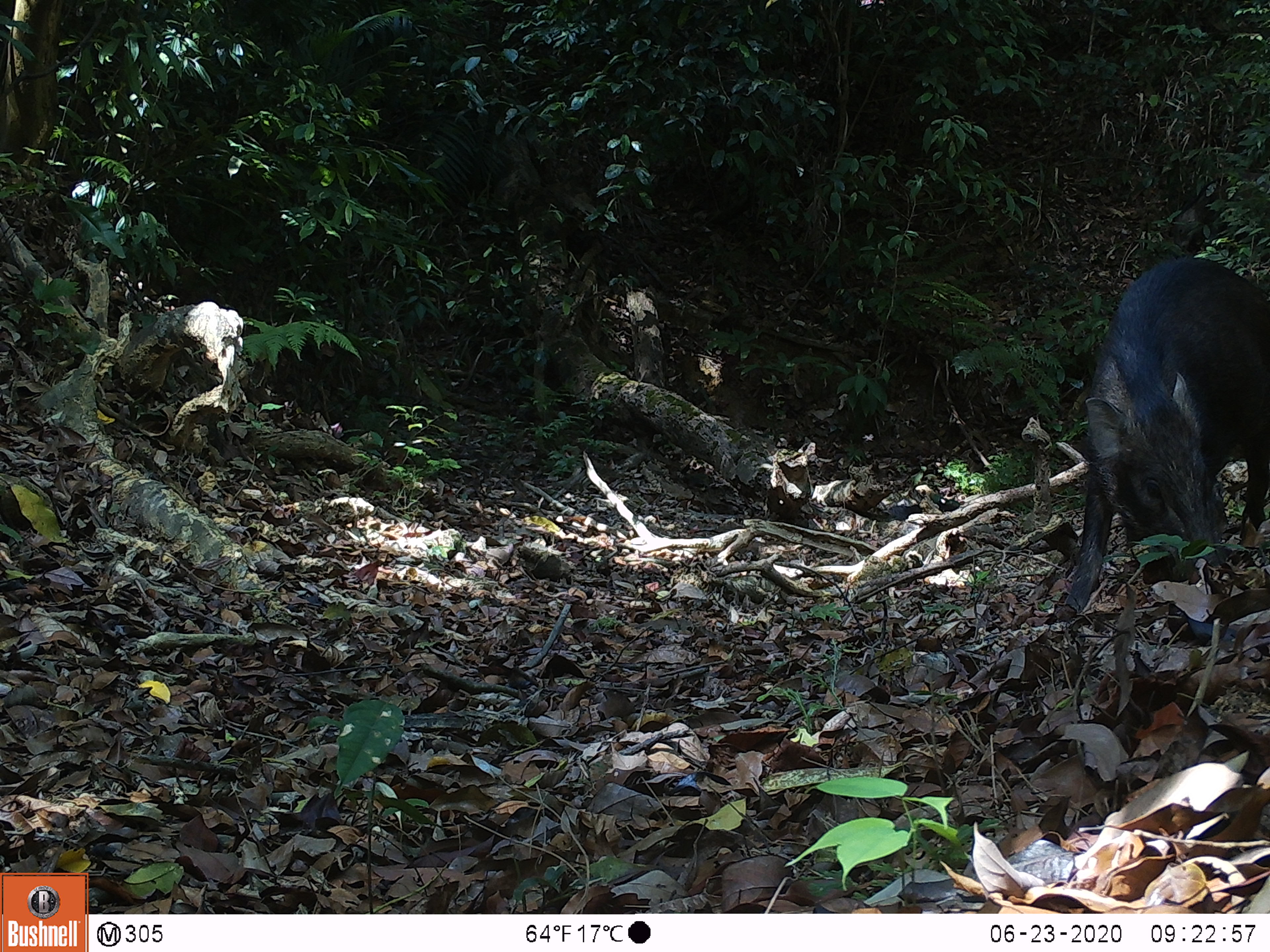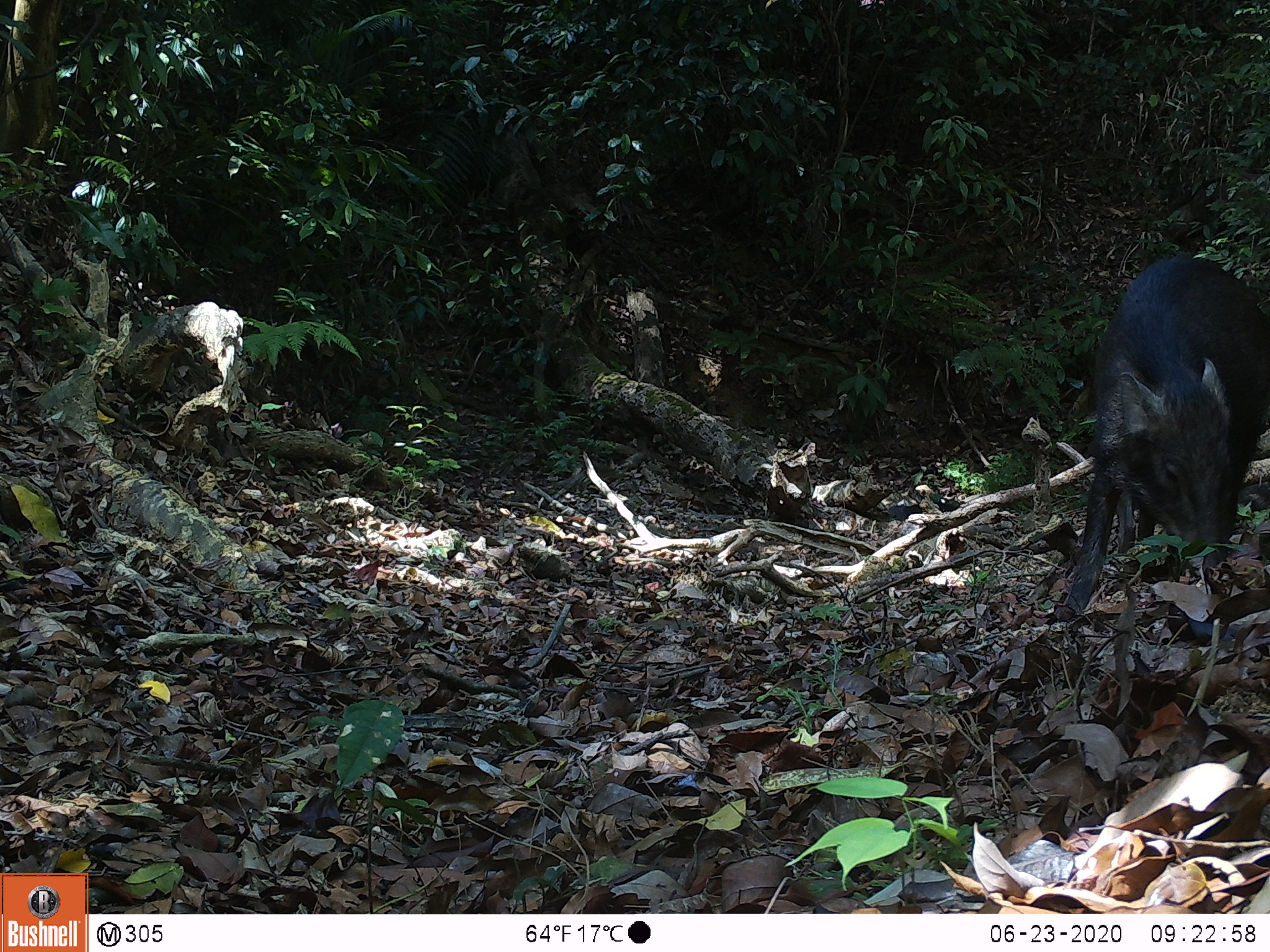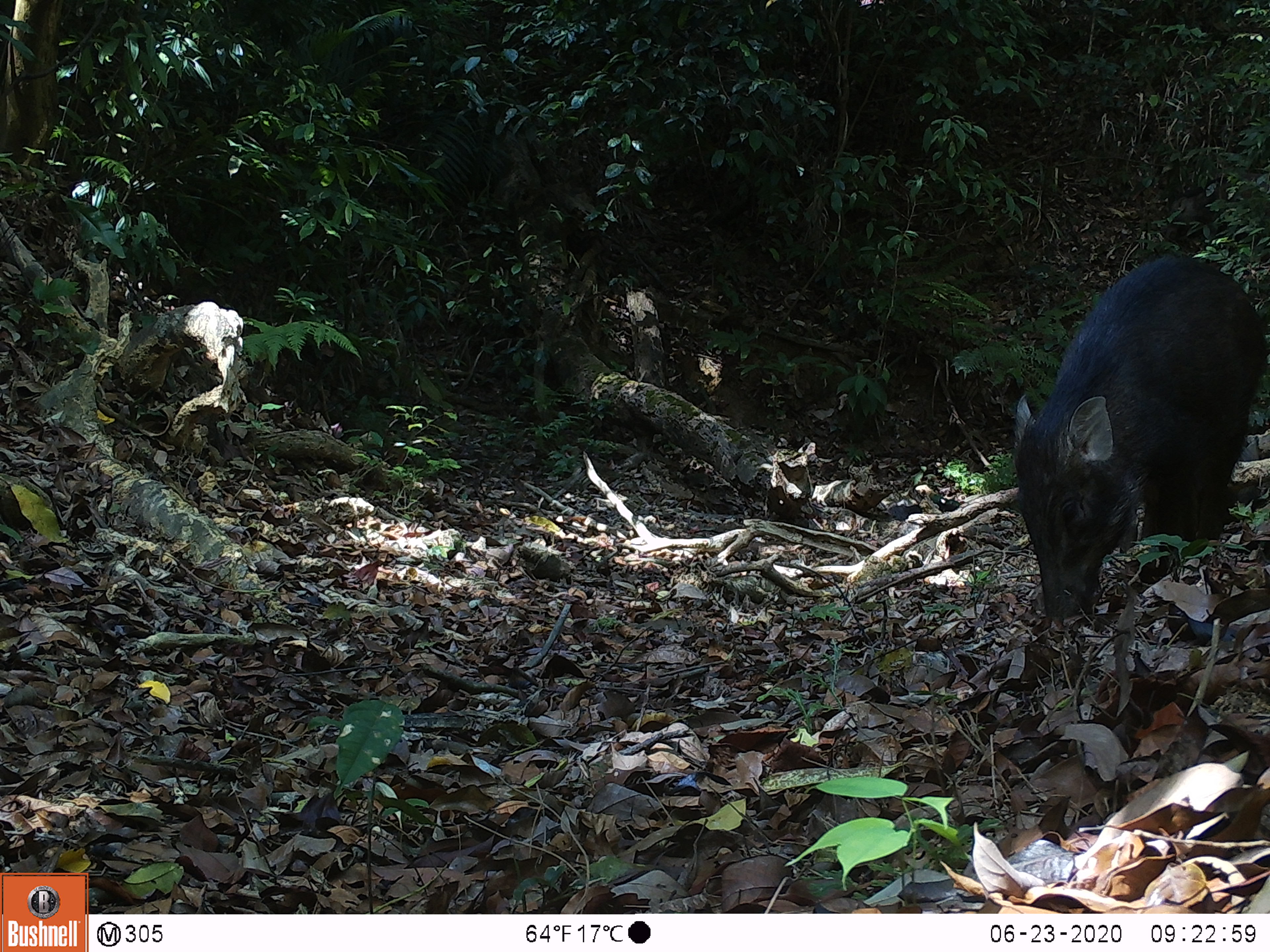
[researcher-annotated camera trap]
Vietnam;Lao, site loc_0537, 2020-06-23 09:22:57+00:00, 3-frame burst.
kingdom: Animalia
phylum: Chordata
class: Mammalia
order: Artiodactyla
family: Suidae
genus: Sus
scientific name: Sus scrofa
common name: eurasian wild pig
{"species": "eurasian wild pig (Sus scrofa)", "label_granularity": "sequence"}